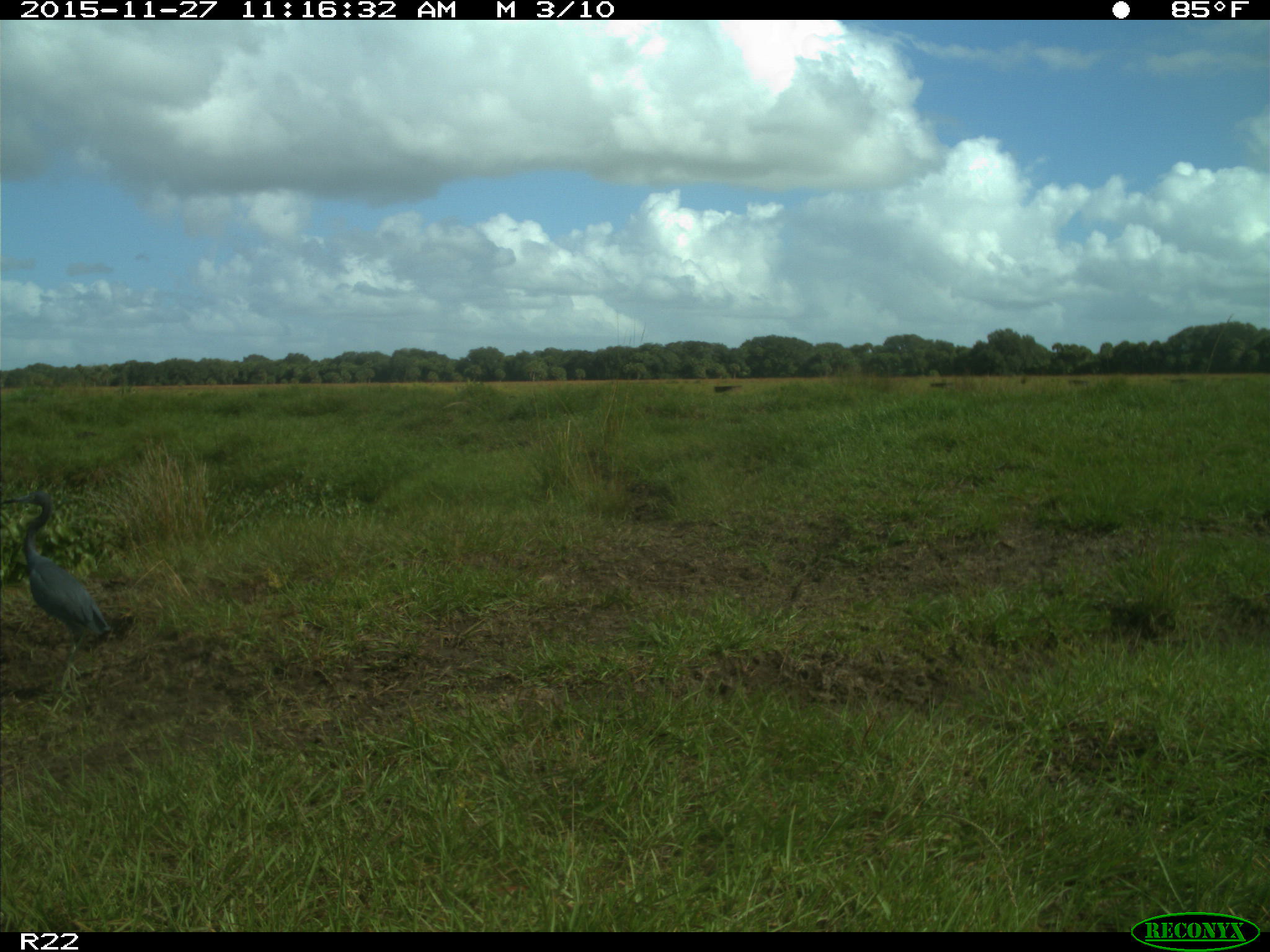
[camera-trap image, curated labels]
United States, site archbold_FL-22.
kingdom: Animalia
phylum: Chordata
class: Aves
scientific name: Aves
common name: birds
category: unidentified bird